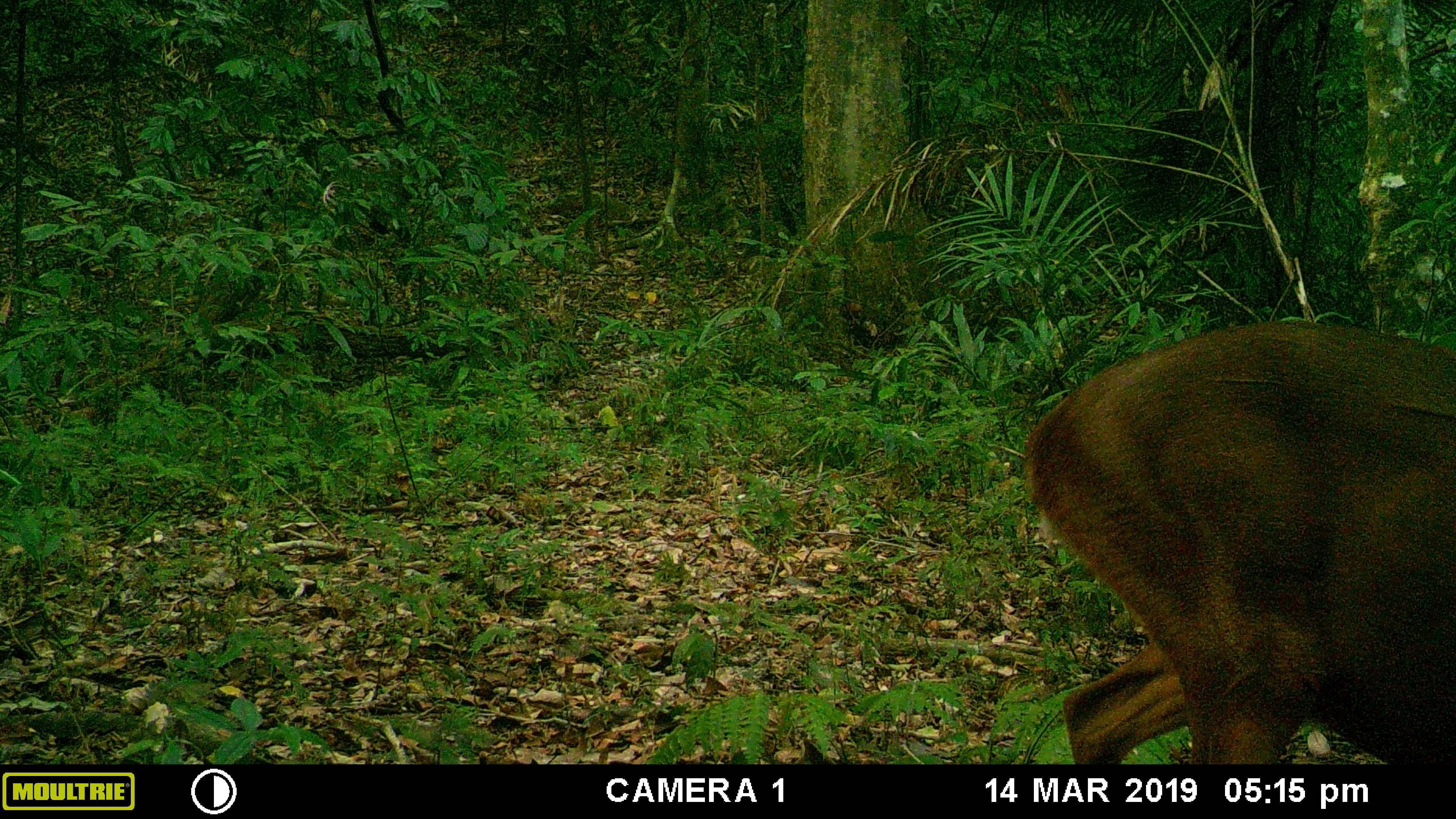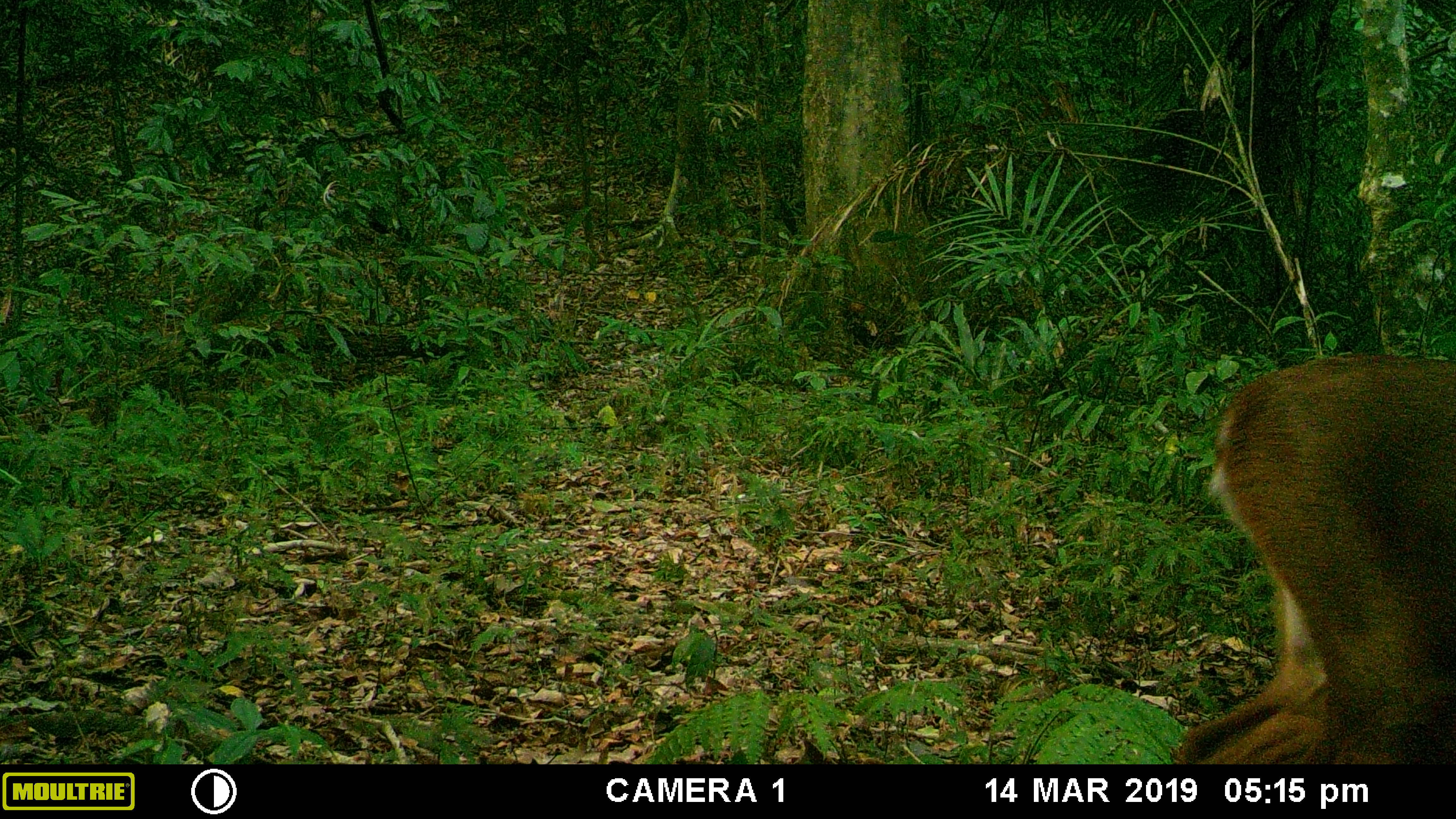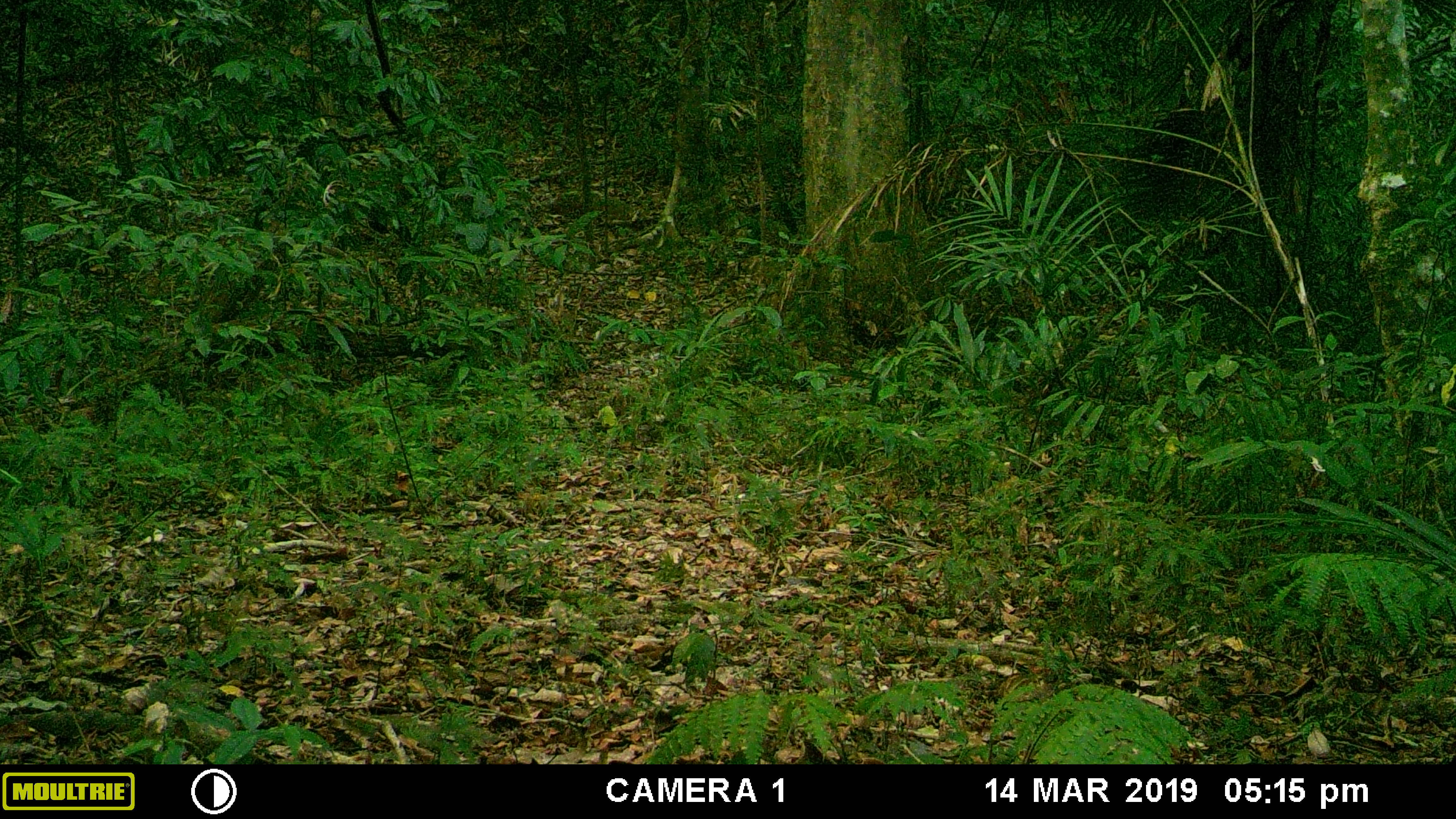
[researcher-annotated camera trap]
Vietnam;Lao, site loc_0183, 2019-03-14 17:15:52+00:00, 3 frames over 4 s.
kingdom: Animalia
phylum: Chordata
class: Mammalia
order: Artiodactyla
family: Cervidae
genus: Muntiacus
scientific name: Muntiacus vuquangensis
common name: large-antlered muntjac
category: large antlered muntjac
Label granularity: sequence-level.